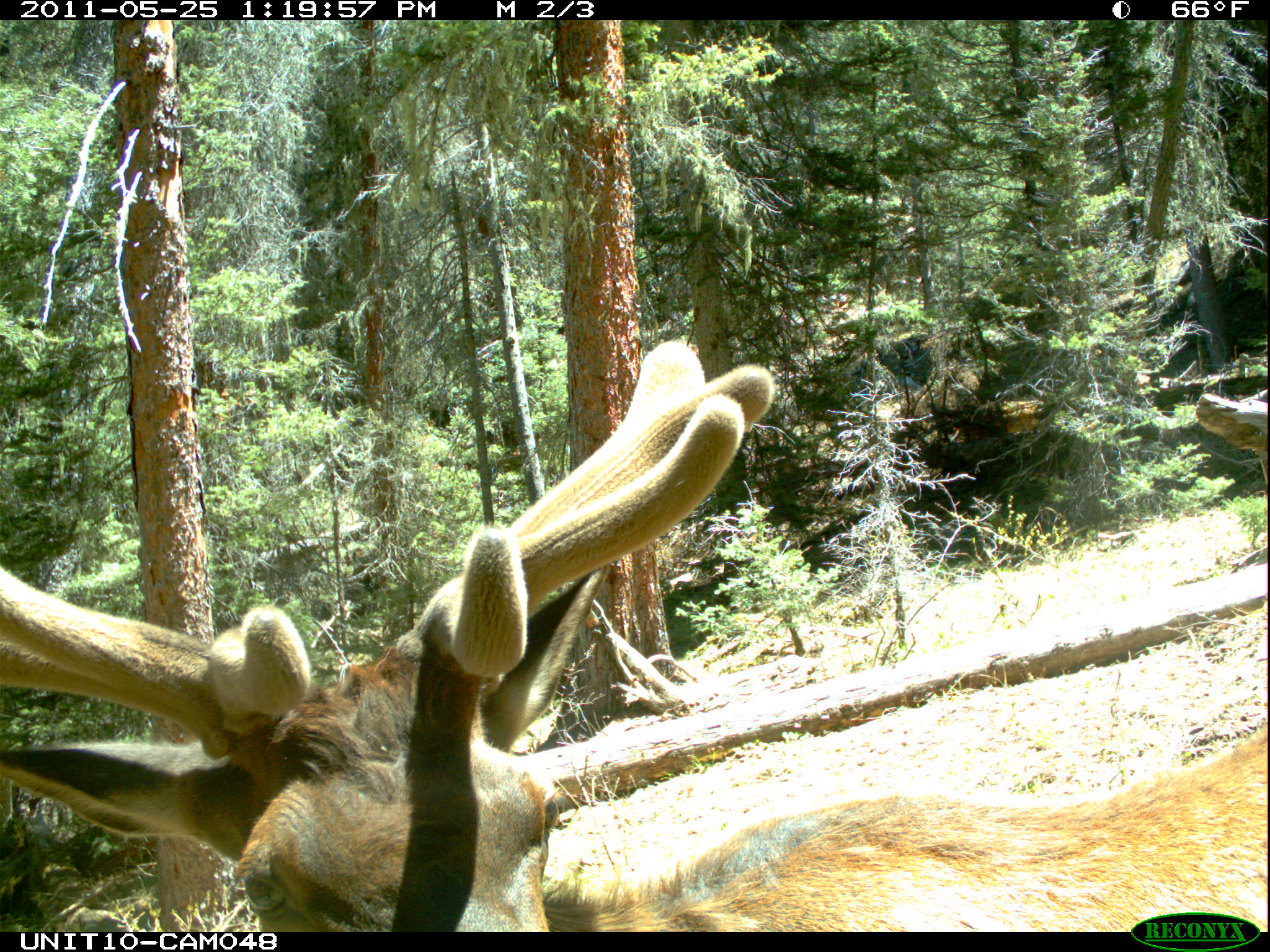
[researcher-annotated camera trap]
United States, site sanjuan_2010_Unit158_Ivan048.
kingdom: Animalia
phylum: Chordata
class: Mammalia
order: Artiodactyla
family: Cervidae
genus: Cervus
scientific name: Cervus elaphus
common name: red deer